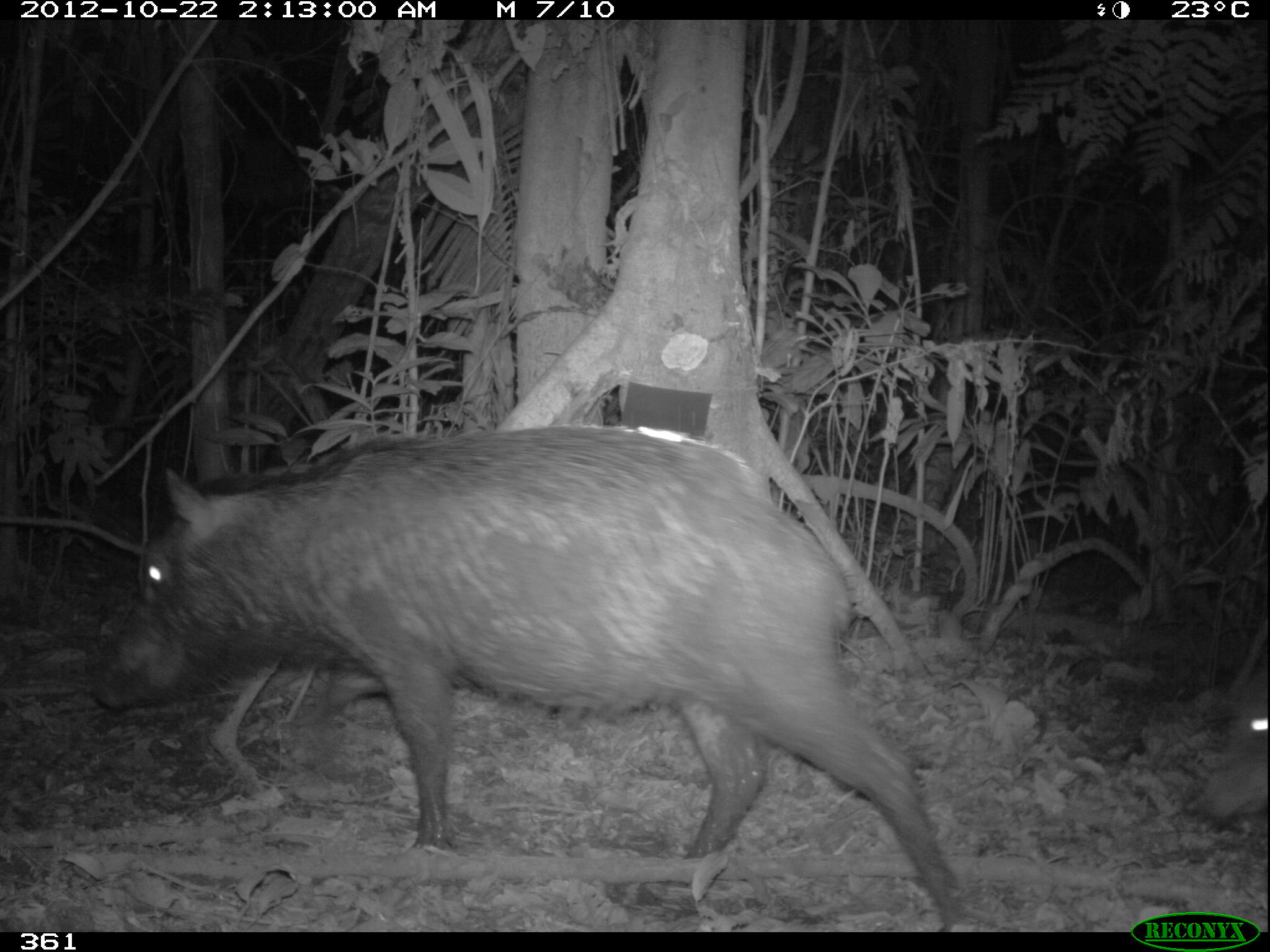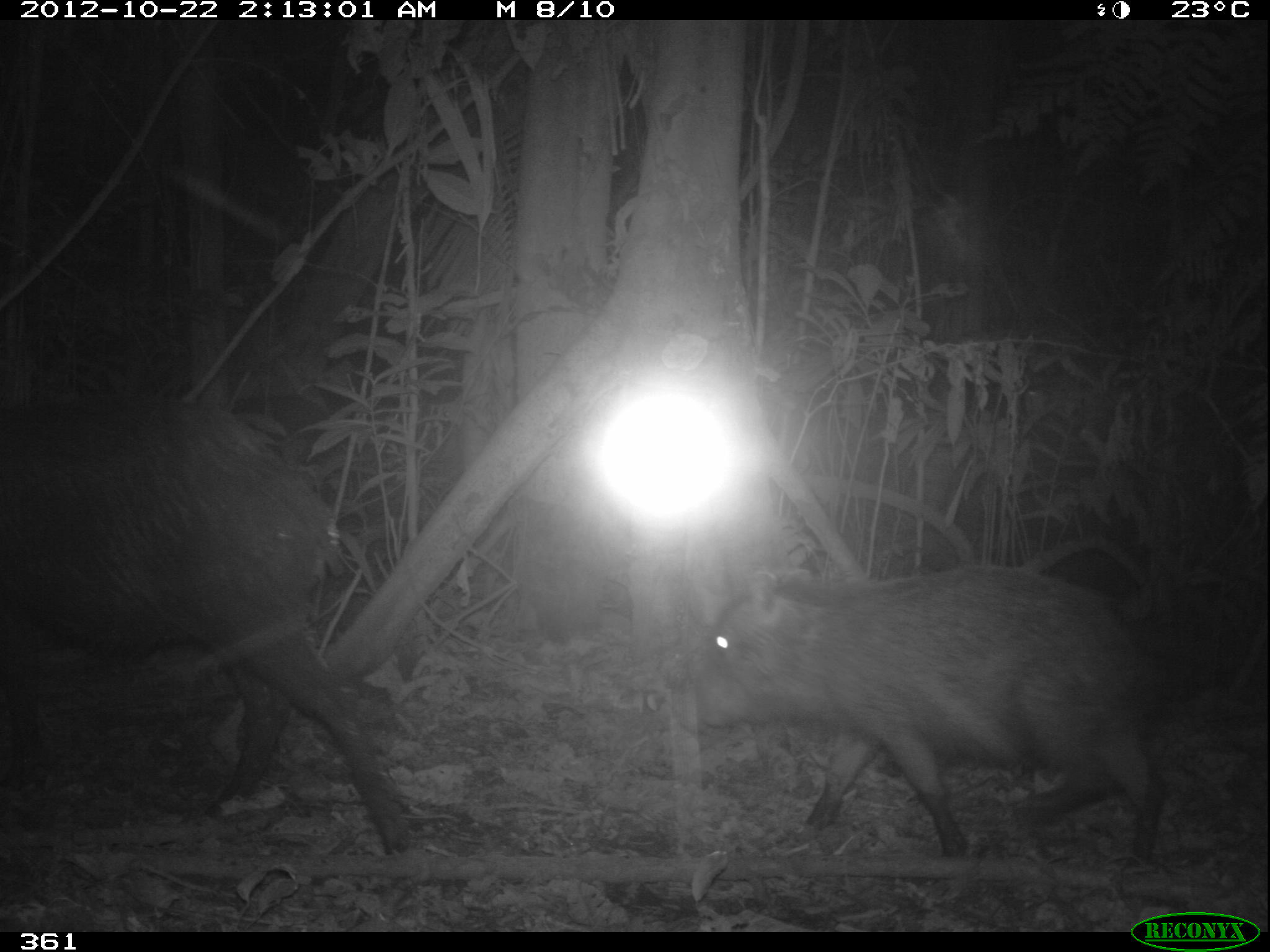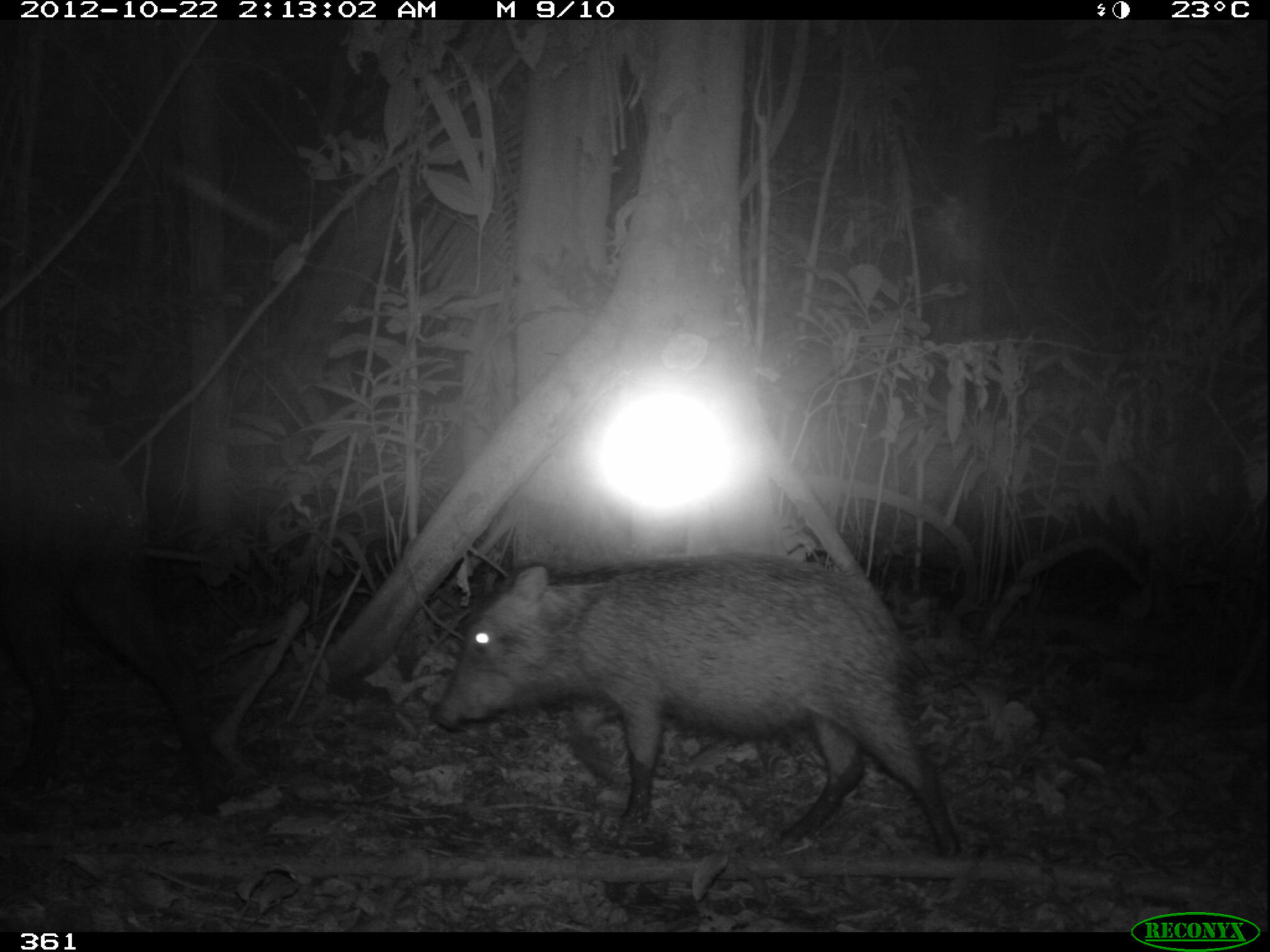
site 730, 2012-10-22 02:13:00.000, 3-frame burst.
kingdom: Animalia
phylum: Chordata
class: Mammalia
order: Artiodactyla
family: Tayassuidae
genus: Tayassu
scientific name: Tayassu pecari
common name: white-lipped peccary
Tayassu pecari (white-lipped peccary).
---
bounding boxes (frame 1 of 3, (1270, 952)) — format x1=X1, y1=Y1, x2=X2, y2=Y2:
tayassu pecari: x1=87, y1=424, x2=970, y2=931; x1=1189, y1=659, x2=1266, y2=823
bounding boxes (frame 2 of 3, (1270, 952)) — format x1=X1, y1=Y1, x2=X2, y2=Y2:
tayassu pecari: x1=3, y1=396, x2=417, y2=859; x1=640, y1=565, x2=1174, y2=875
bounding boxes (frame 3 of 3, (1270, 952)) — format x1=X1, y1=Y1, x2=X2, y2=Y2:
tayassu pecari: x1=427, y1=552, x2=962, y2=865; x1=0, y1=374, x2=248, y2=821